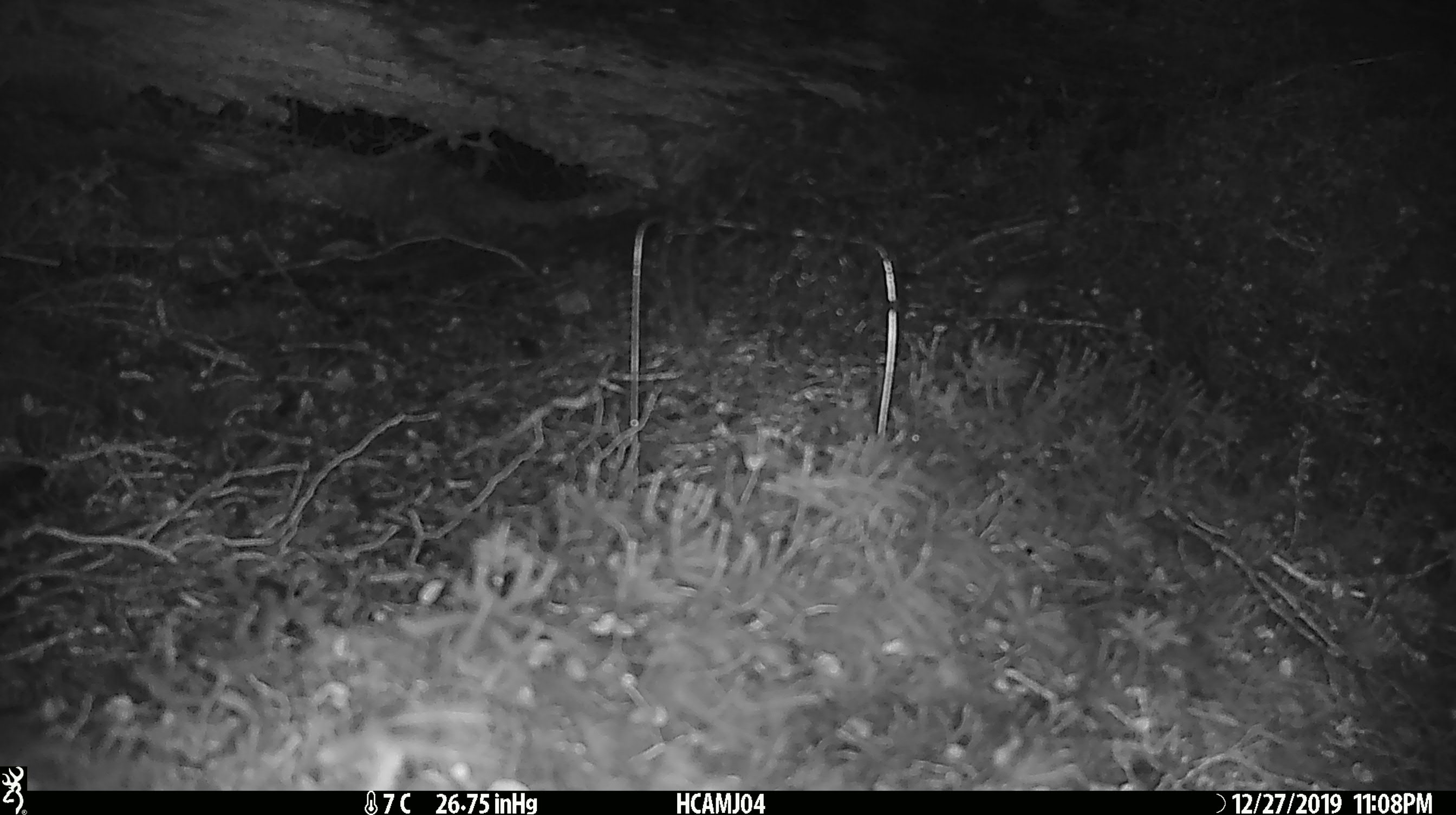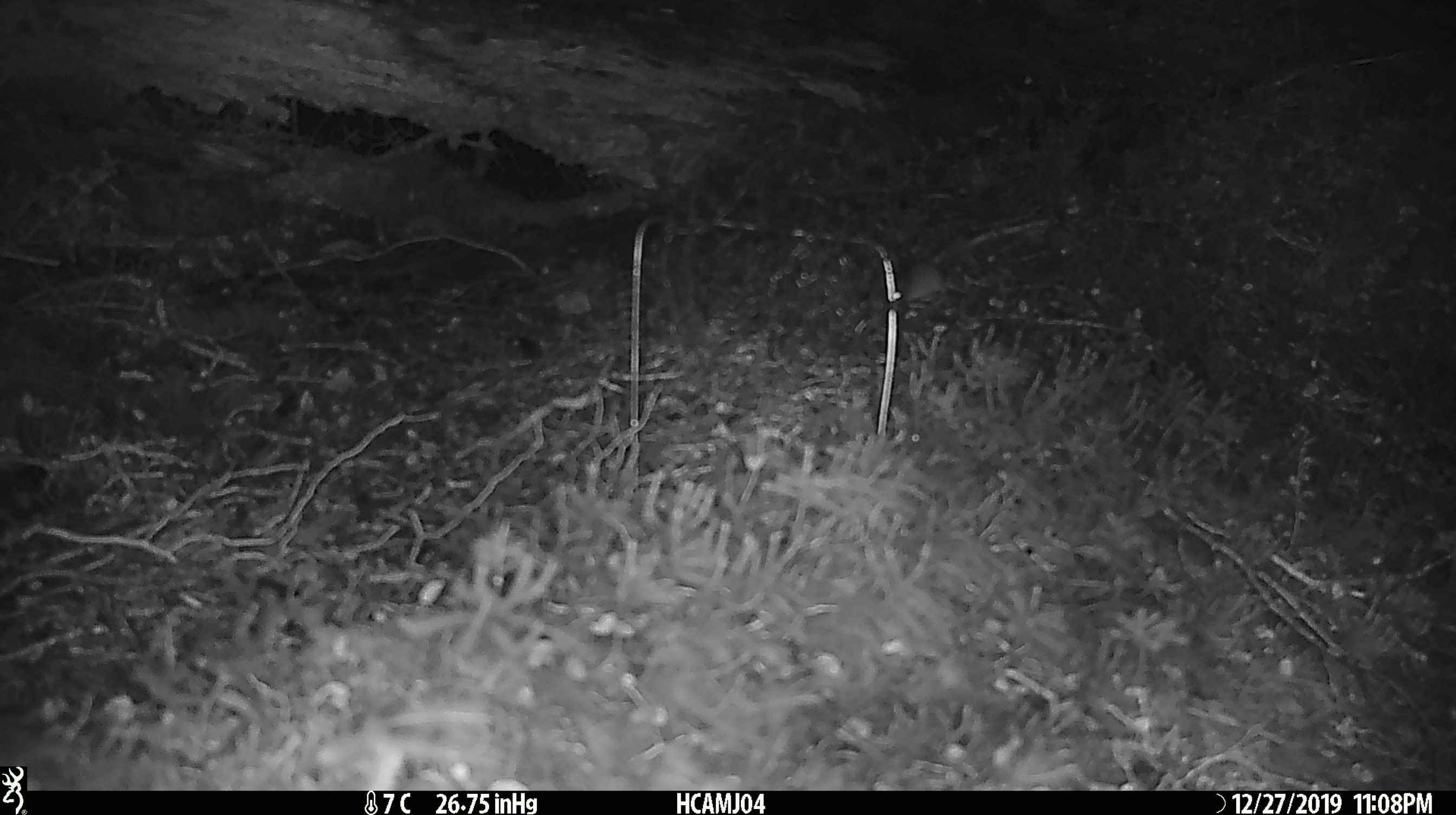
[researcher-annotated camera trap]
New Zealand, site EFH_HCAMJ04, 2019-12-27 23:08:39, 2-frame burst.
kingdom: Animalia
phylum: Chordata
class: Mammalia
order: Rodentia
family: Muridae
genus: Mus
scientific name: Mus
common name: mouse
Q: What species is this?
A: Mouse (Mus).